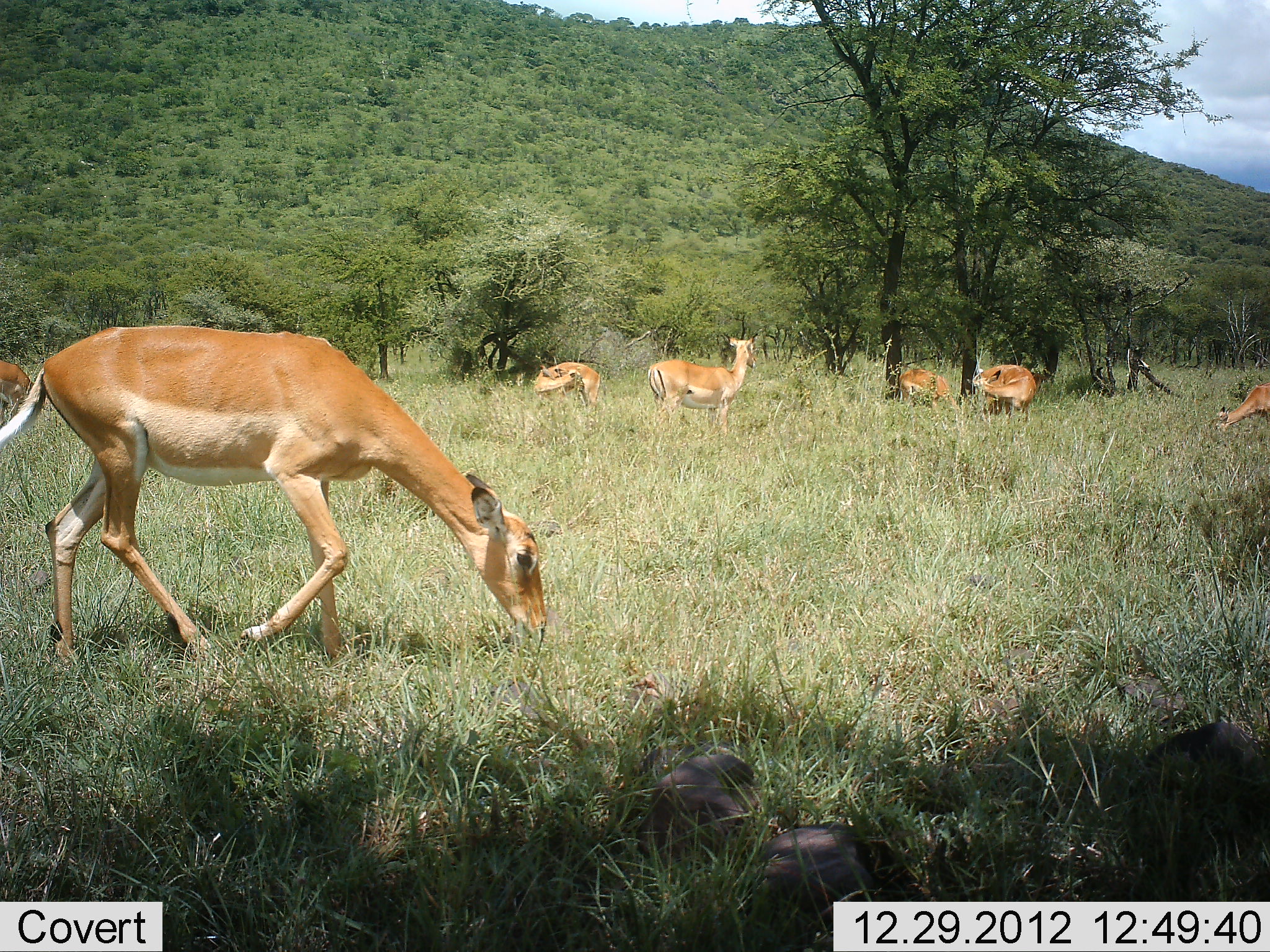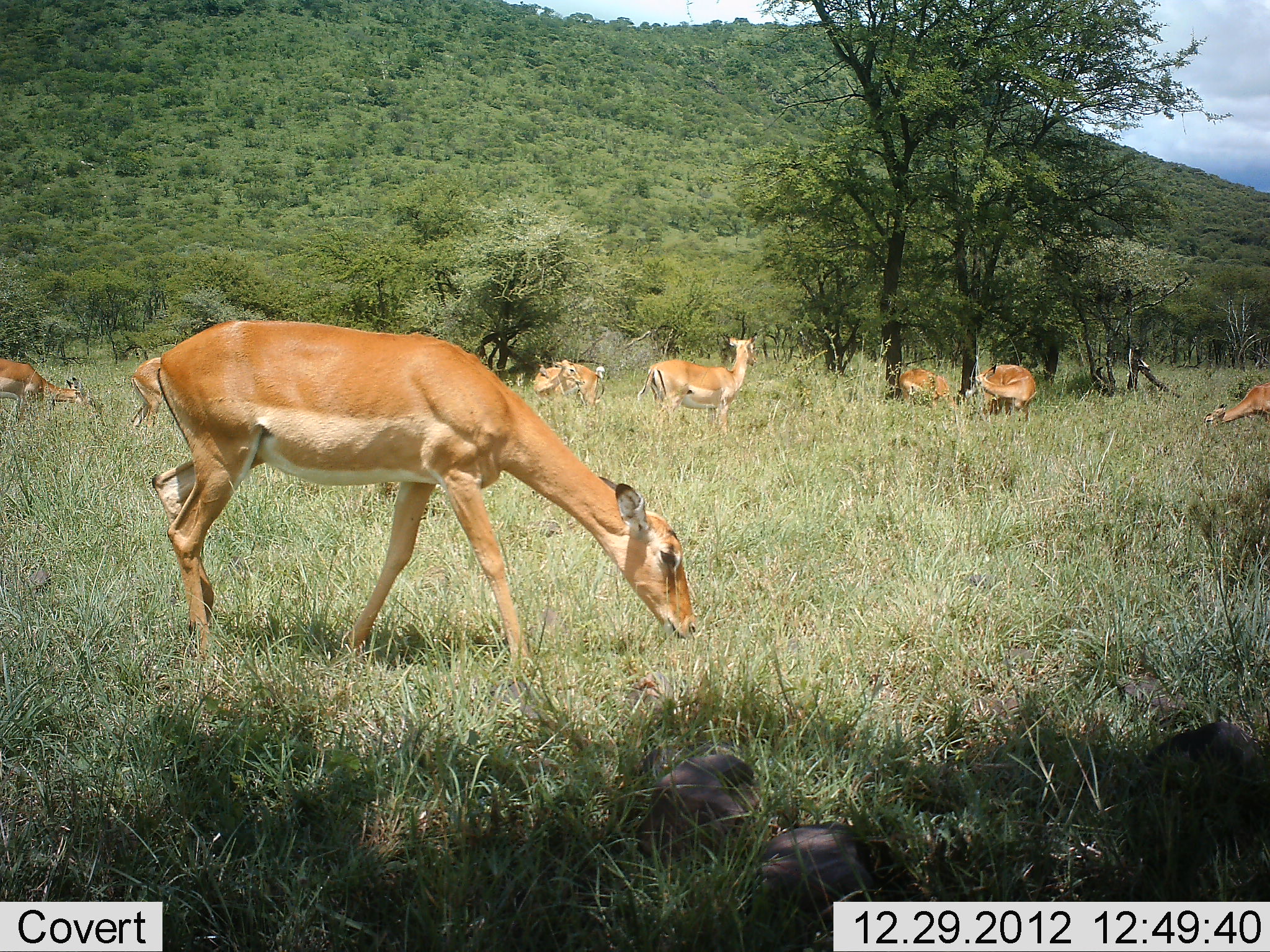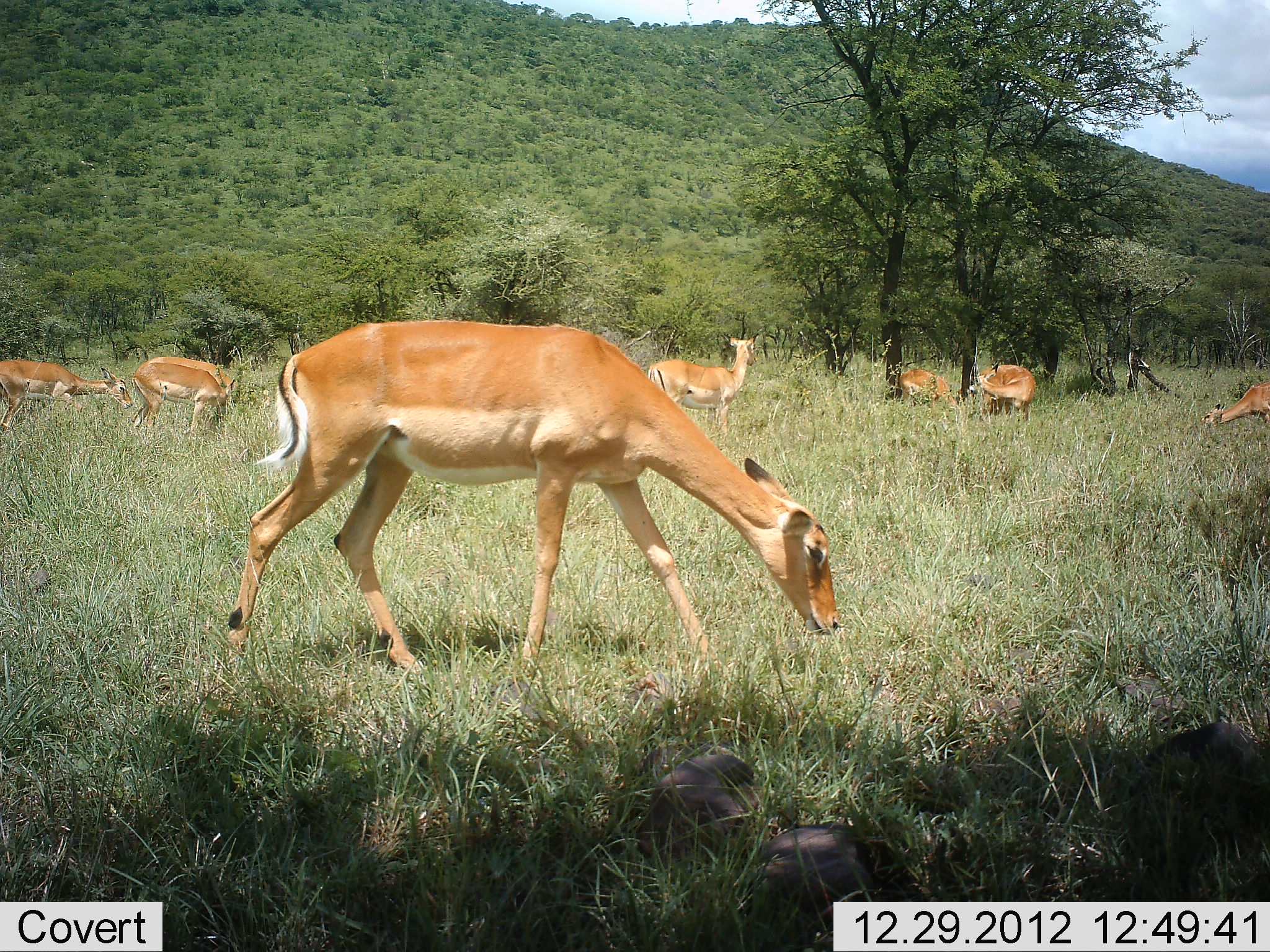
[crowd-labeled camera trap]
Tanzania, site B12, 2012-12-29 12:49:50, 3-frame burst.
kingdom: Animalia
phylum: Chordata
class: Mammalia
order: Artiodactyla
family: Bovidae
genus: Aepyceros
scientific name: Aepyceros melampus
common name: impala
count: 8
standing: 67%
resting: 0%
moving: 71%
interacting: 5%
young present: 0%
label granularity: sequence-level